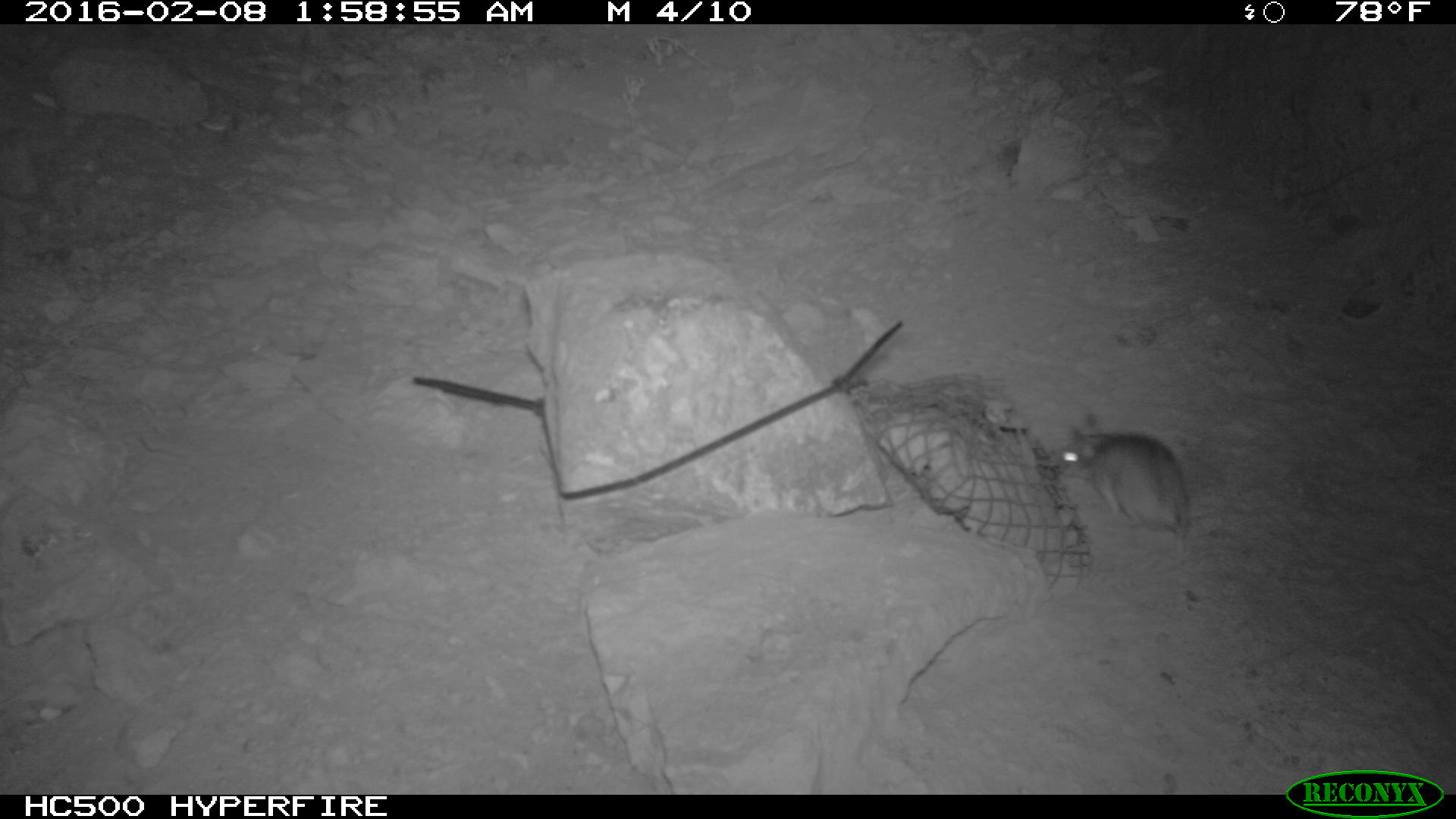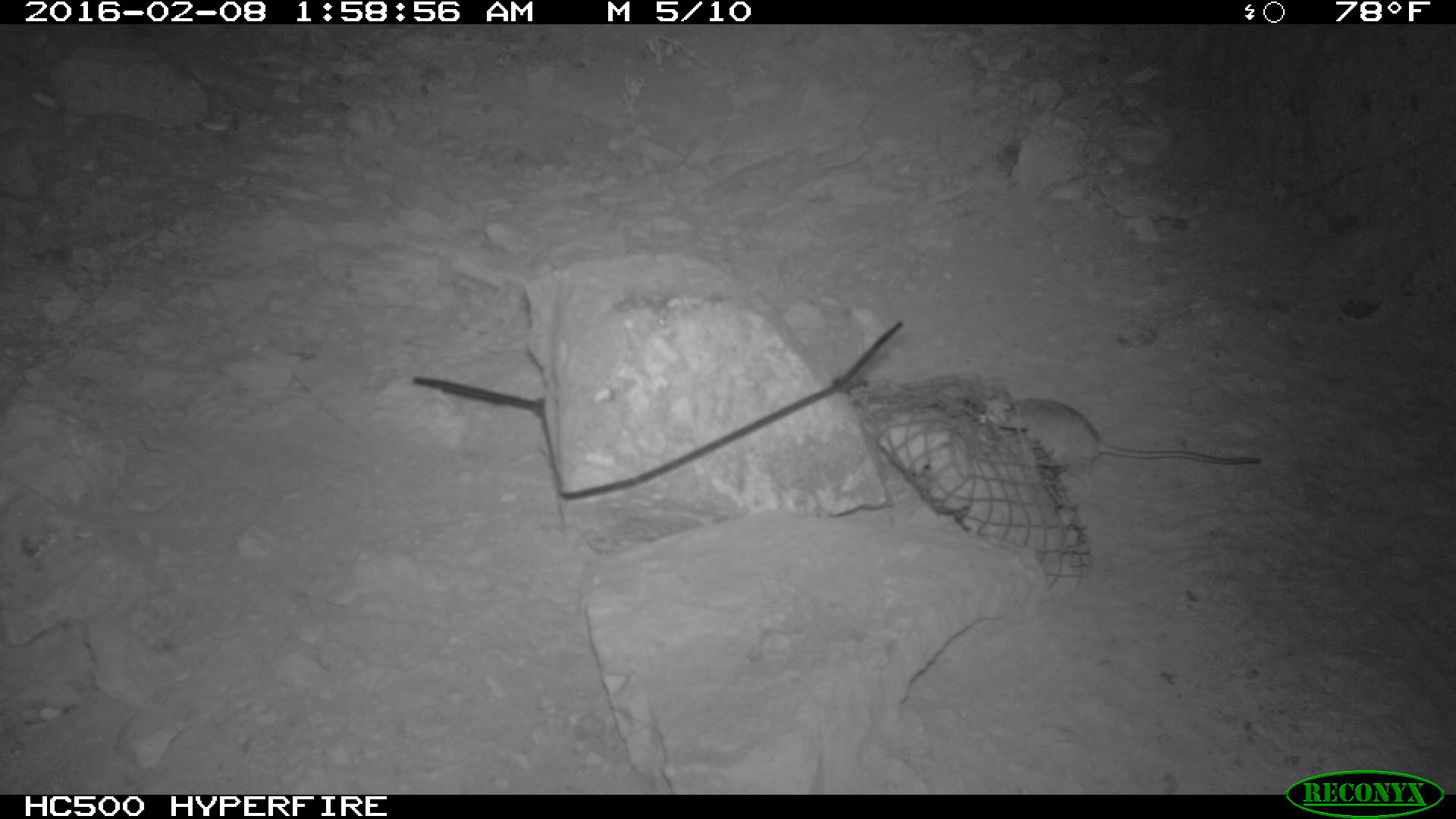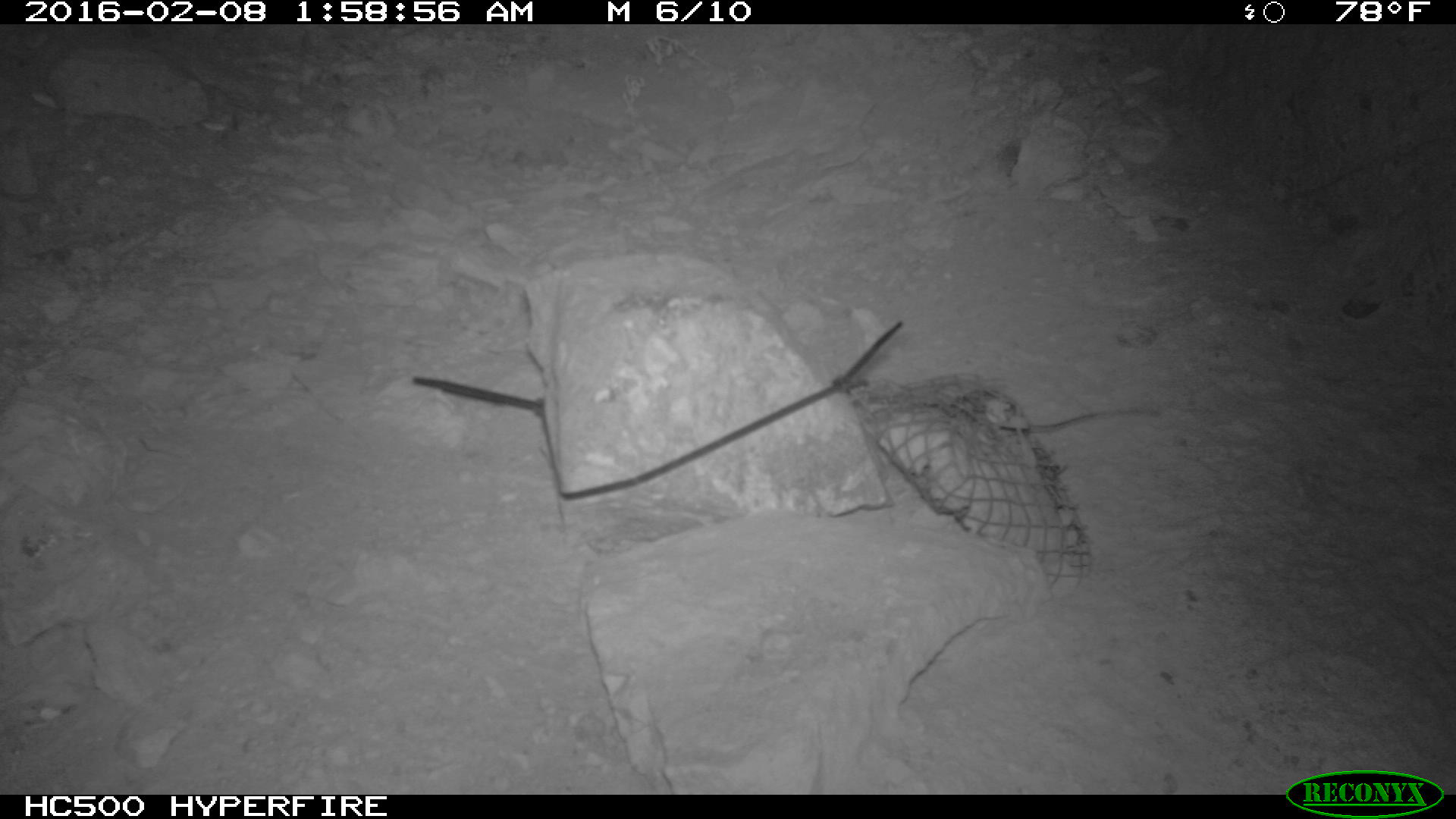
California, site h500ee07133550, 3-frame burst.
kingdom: Animalia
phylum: Chordata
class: Mammalia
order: Rodentia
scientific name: Rodentia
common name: rodent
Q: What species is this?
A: Rodent (Rodentia).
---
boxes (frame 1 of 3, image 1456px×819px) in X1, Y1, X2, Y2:
rodent: 1051, 411, 1190, 561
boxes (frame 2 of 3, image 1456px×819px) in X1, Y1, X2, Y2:
rodent: 986, 388, 1263, 500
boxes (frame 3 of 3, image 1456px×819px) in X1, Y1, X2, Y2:
rodent: 1031, 406, 1159, 431